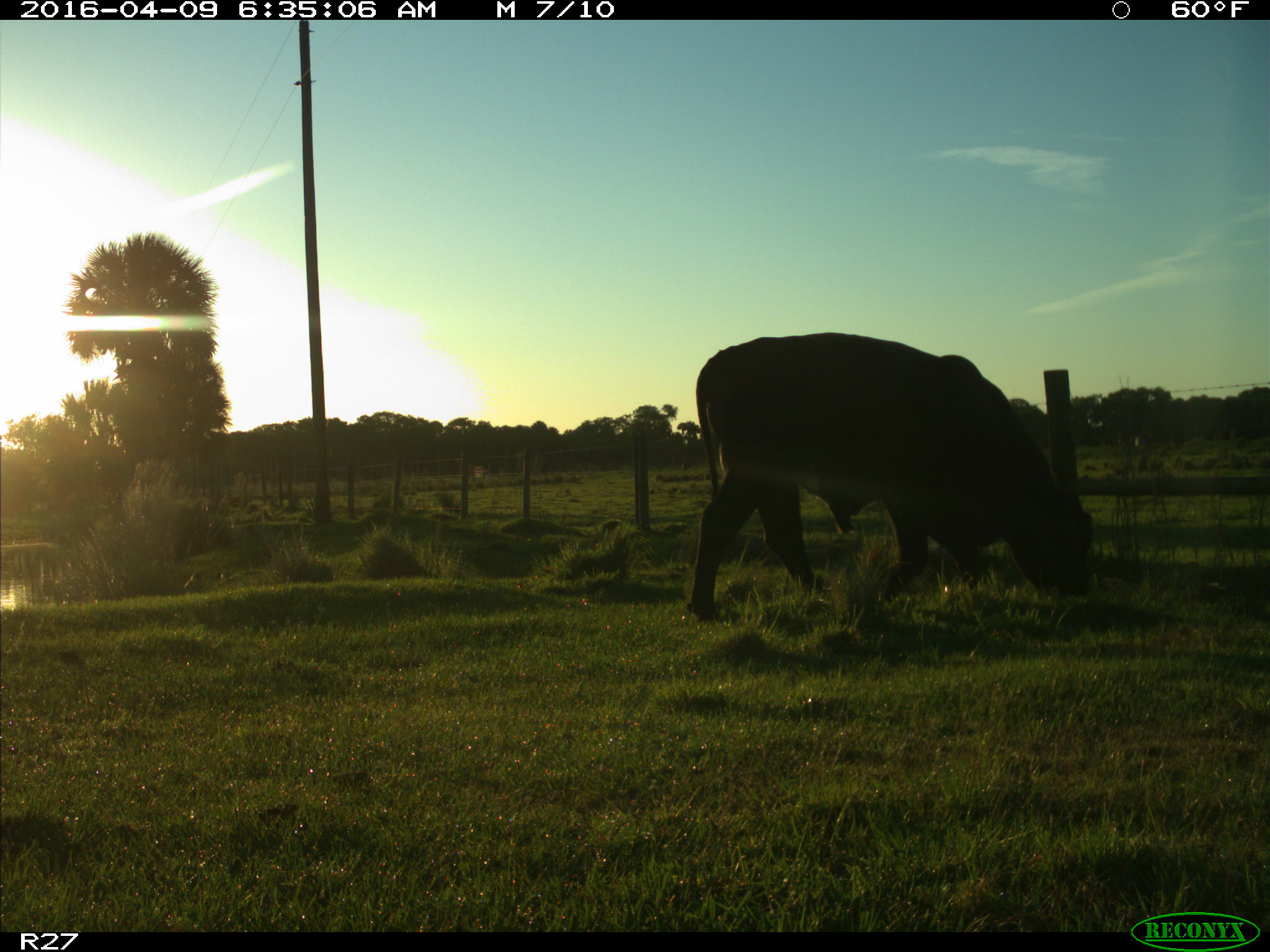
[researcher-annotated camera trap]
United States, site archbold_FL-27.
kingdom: Animalia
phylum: Chordata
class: Mammalia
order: Artiodactyla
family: Bovidae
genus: Bos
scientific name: Bos taurus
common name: domestic cow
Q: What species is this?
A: Bos taurus (domestic cow).